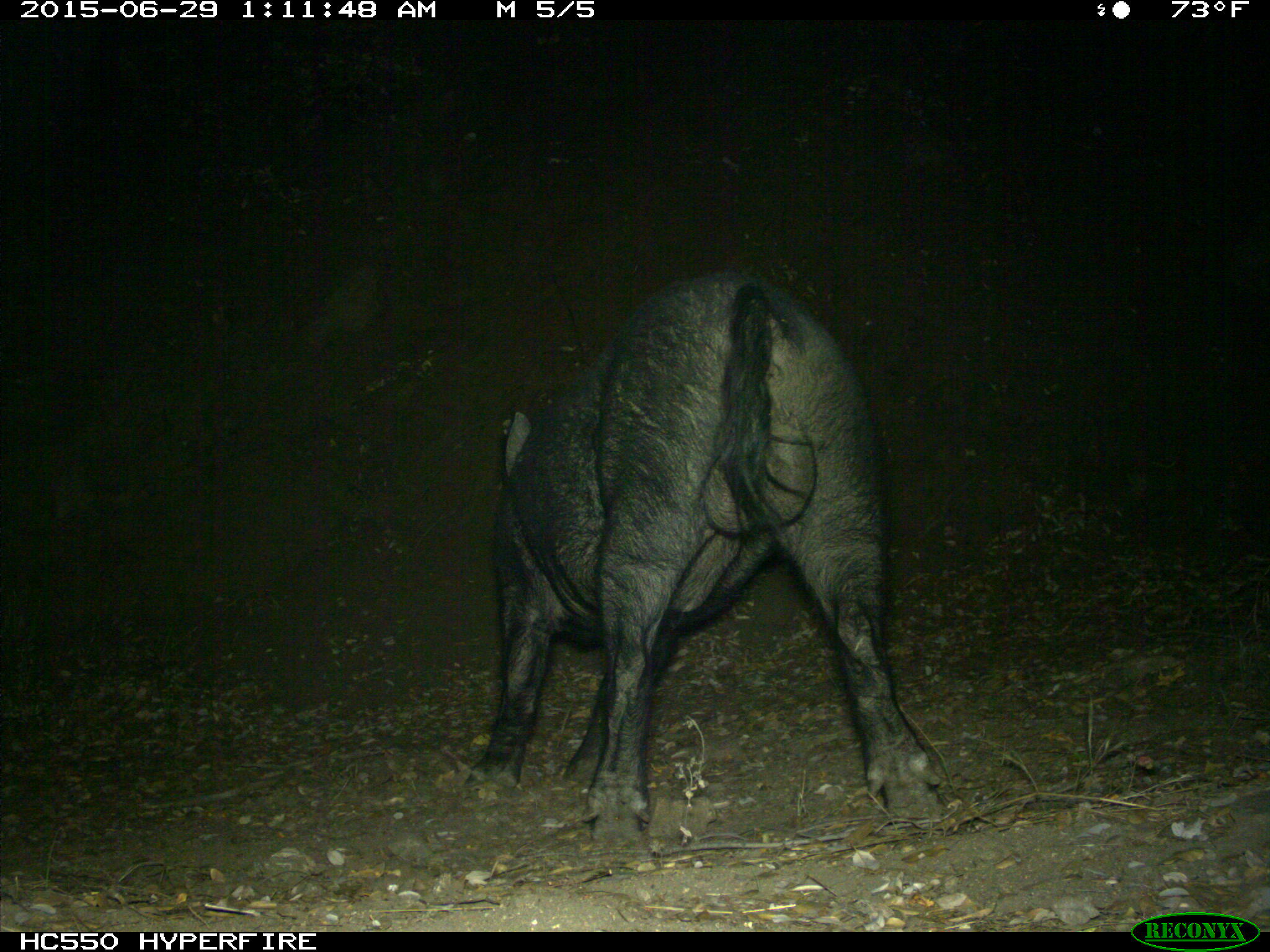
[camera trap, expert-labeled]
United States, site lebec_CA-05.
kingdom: Animalia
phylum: Chordata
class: Mammalia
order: Artiodactyla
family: Suidae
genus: Sus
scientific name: Sus scrofa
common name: wild boar